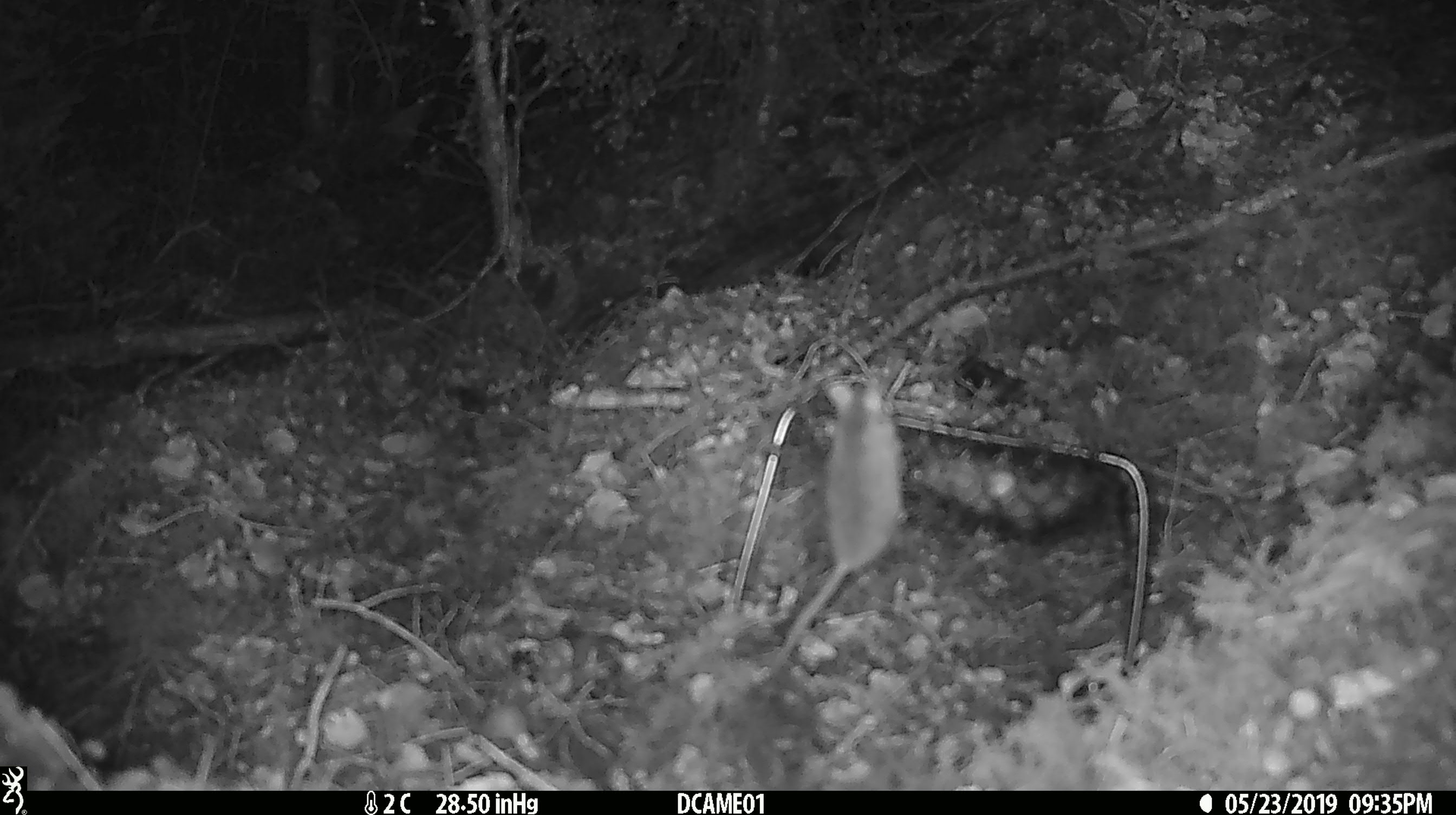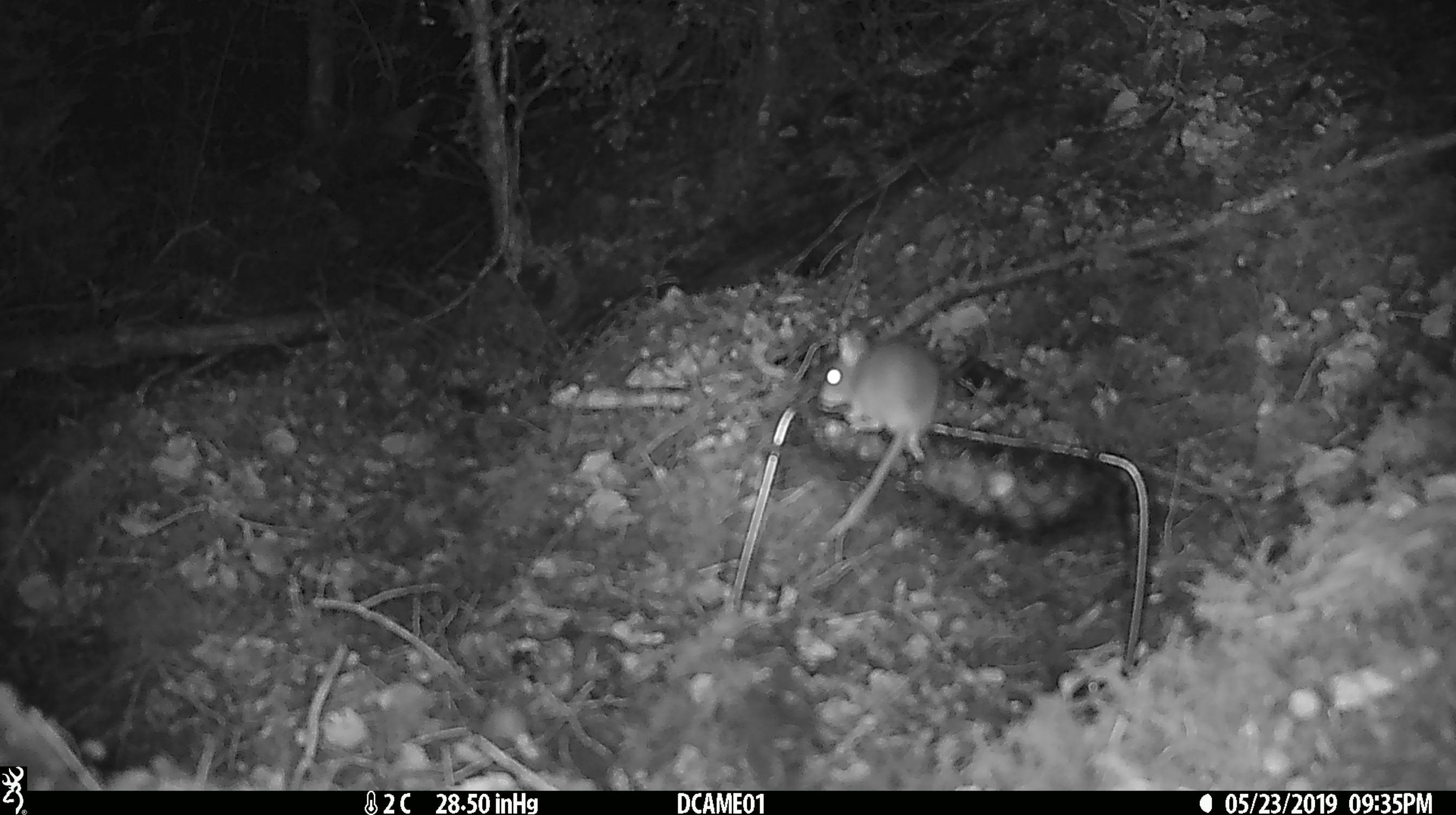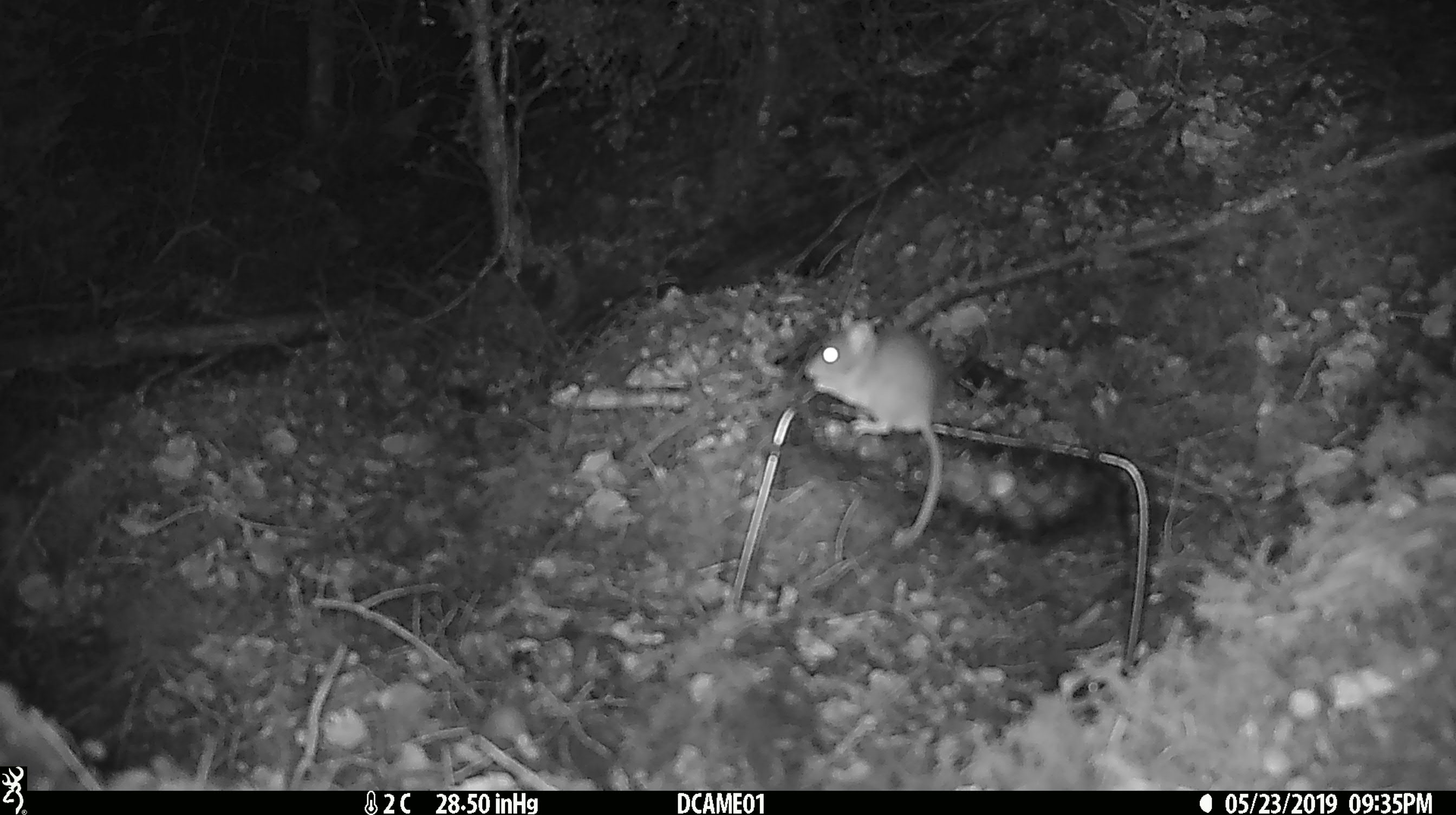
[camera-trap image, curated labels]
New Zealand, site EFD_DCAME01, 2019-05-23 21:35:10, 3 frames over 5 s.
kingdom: Animalia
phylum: Chordata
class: Mammalia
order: Rodentia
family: Muridae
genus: Mus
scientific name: Mus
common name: mouse